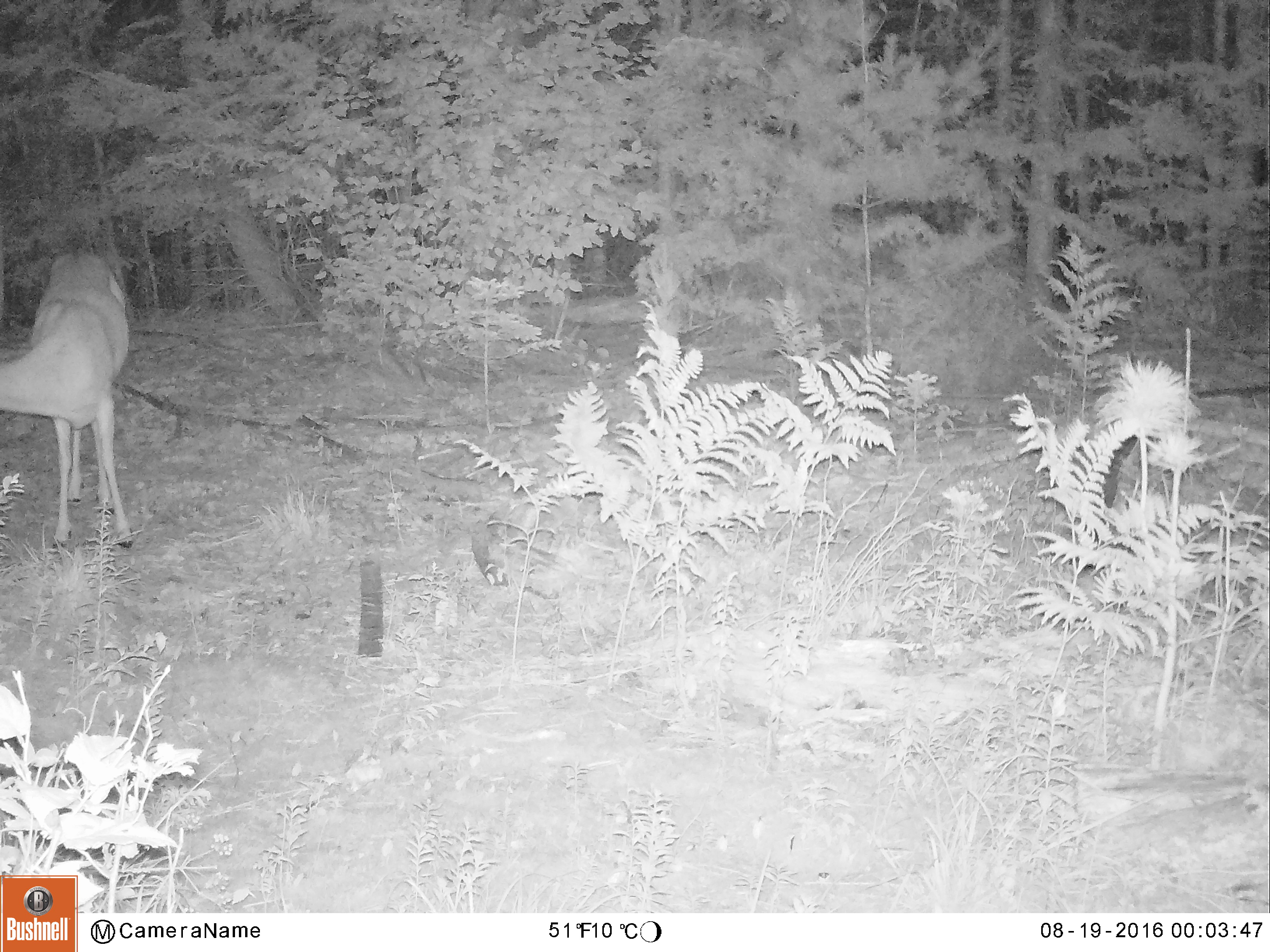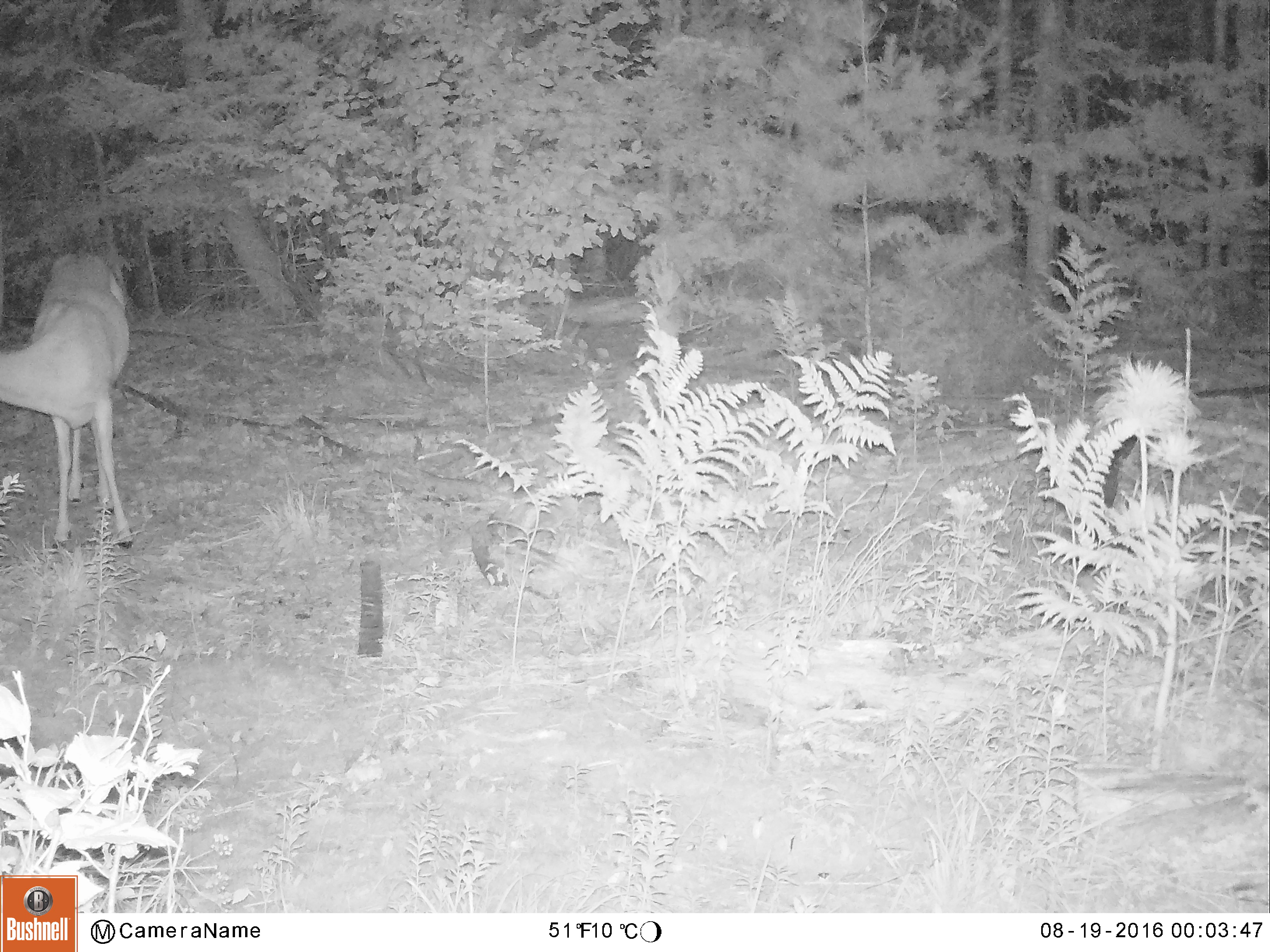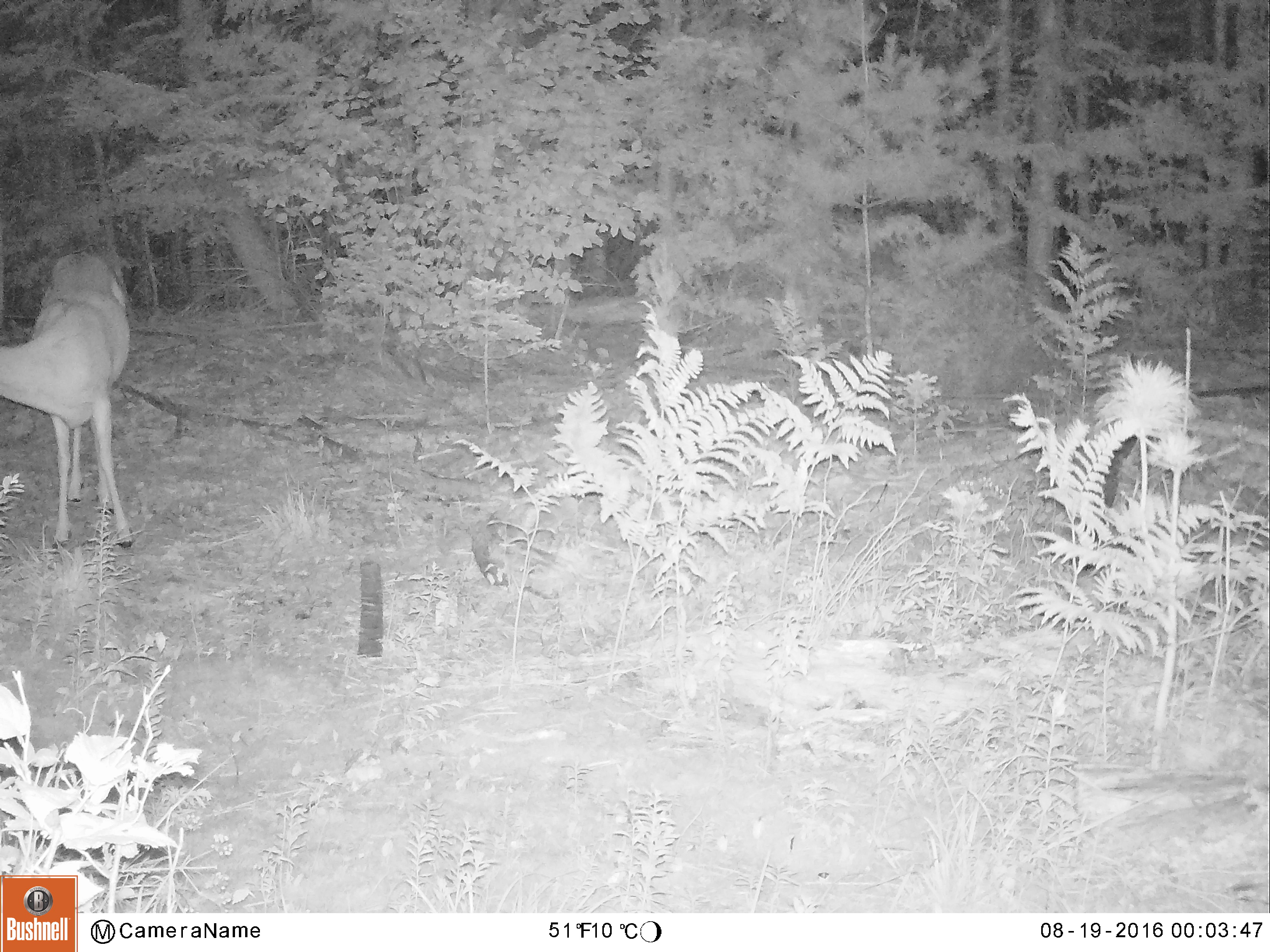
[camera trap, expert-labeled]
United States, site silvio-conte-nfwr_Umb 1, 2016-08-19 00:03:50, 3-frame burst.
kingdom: Animalia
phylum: Chordata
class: Mammalia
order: Artiodactyla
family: Cervidae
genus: Odocoileus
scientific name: Odocoileus virginianus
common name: white-tailed deer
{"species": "white-tailed deer (Odocoileus virginianus)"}